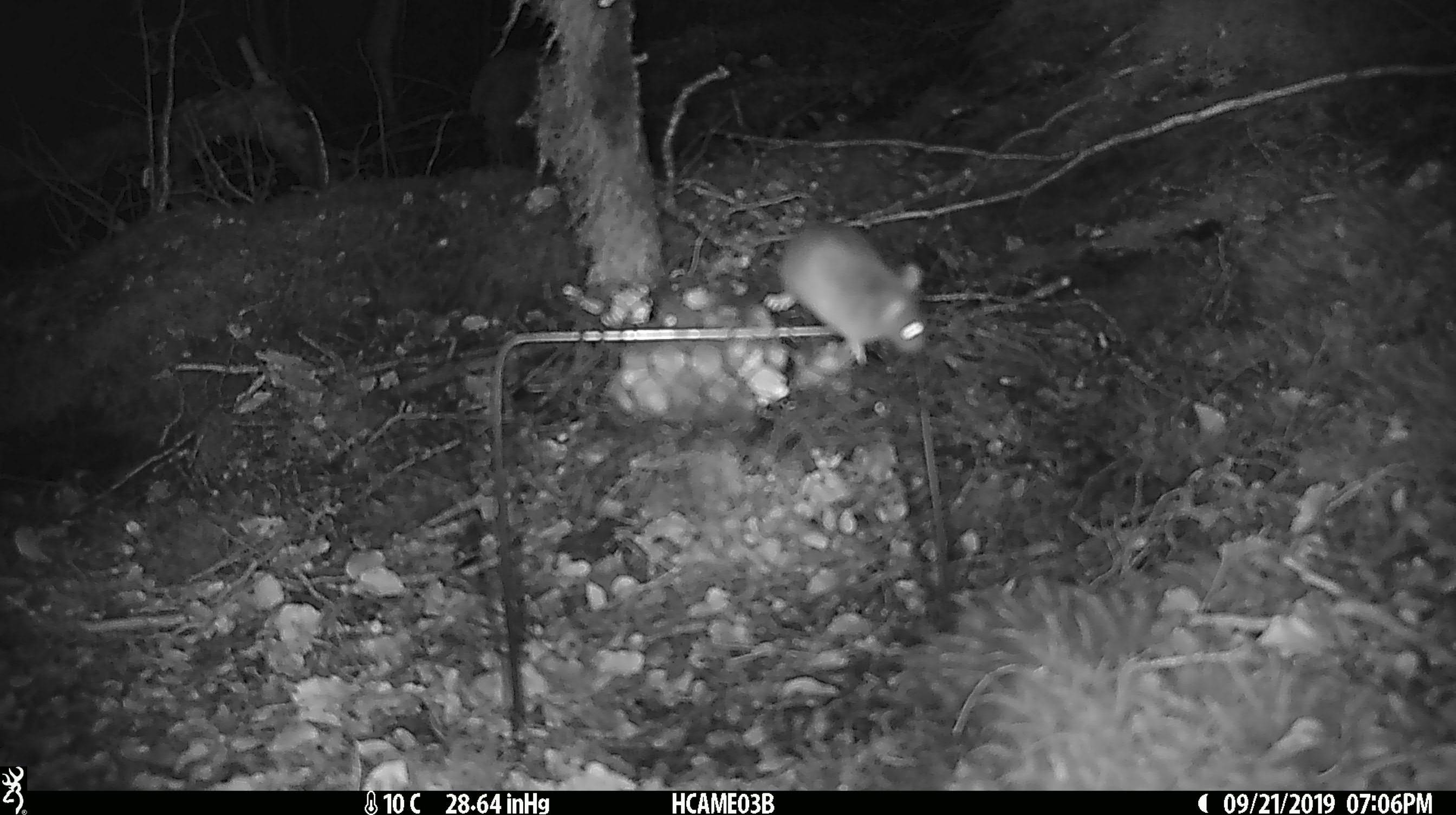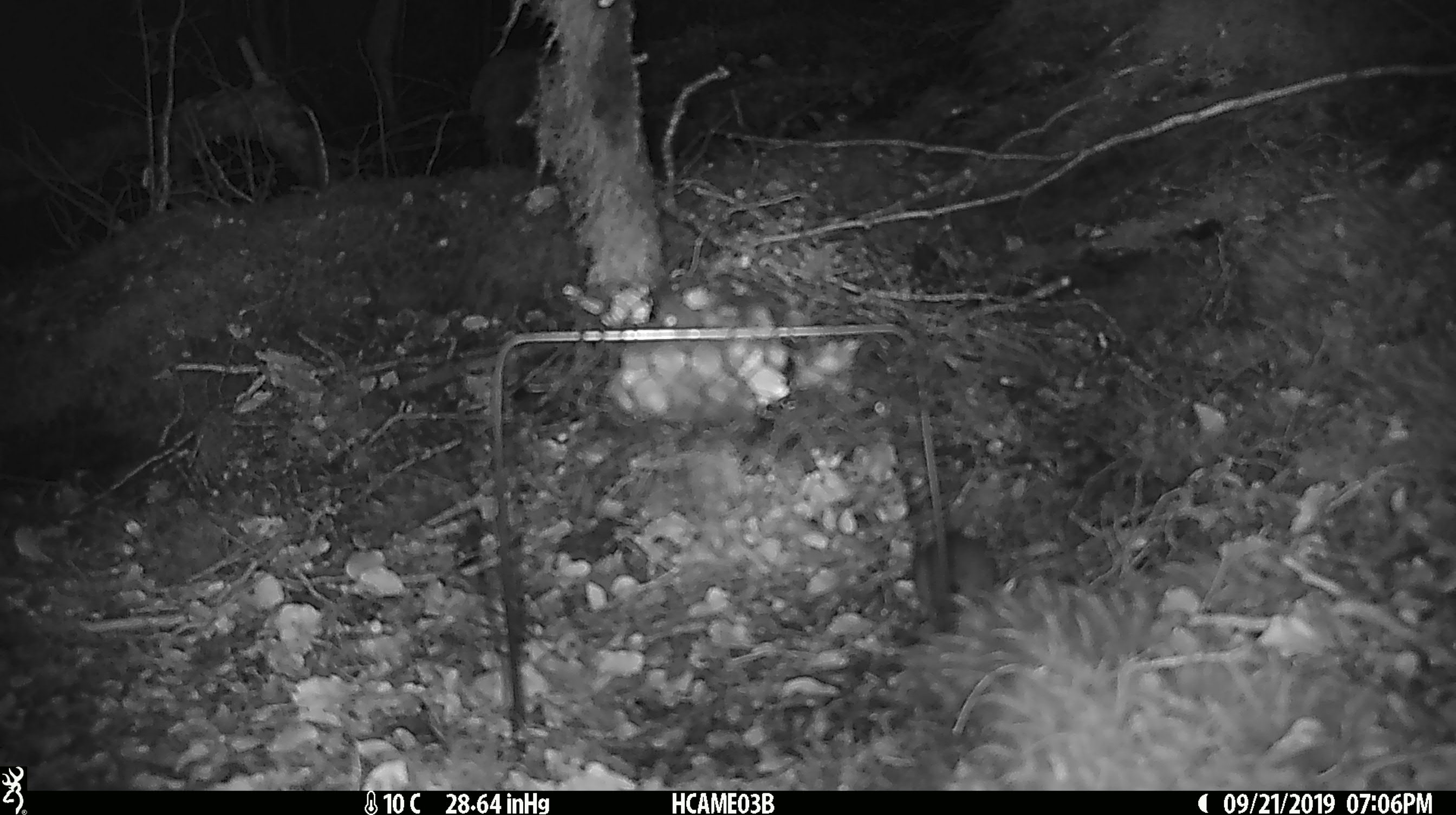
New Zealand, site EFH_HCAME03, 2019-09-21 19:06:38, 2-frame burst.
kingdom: Animalia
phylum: Chordata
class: Mammalia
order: Rodentia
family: Muridae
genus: Mus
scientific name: Mus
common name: mouse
Mouse (Mus).